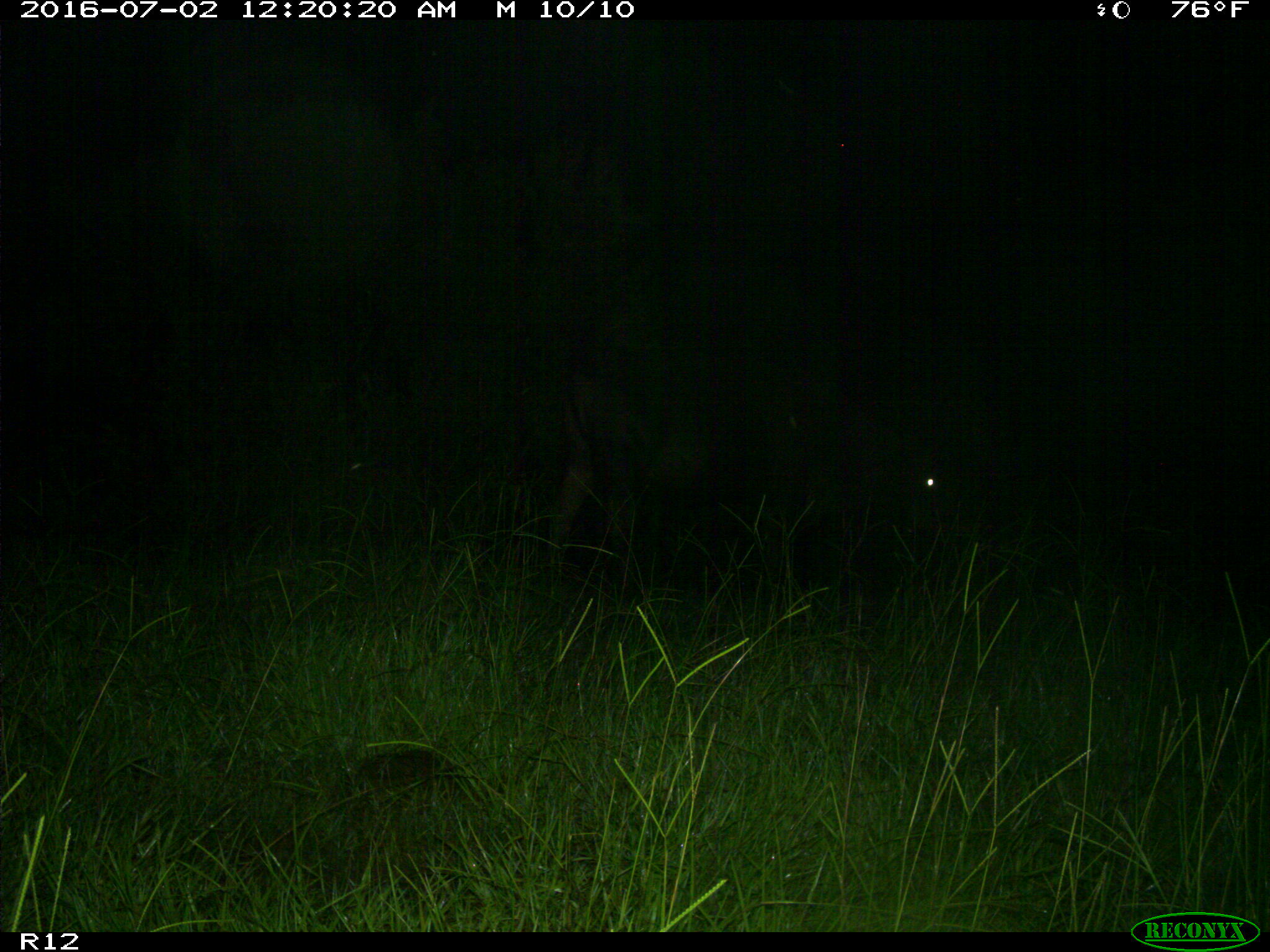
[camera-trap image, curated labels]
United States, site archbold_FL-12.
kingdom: Animalia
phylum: Chordata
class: Mammalia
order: Artiodactyla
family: Bovidae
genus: Bos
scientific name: Bos taurus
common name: domestic cow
Bos taurus (domestic cow).